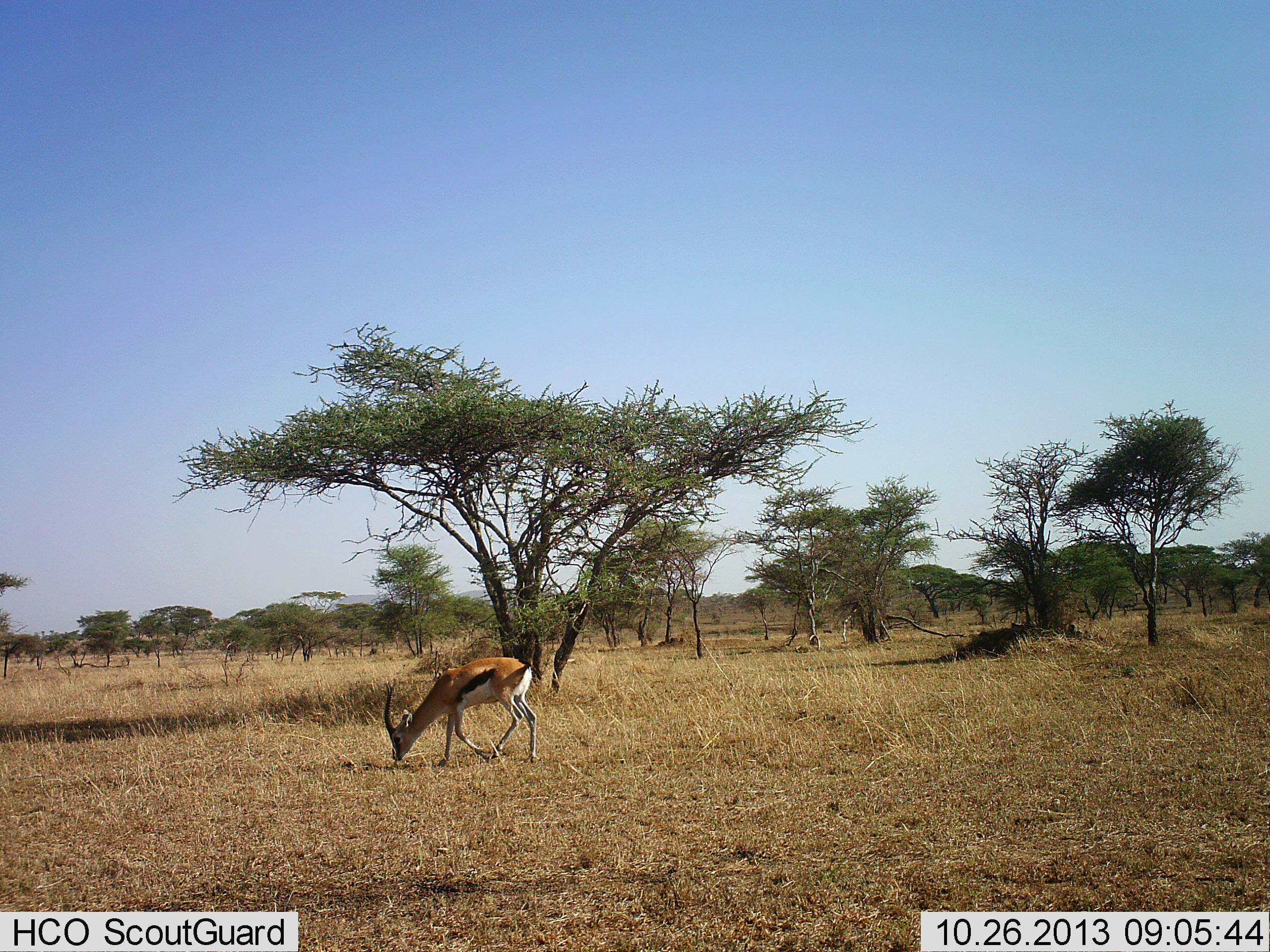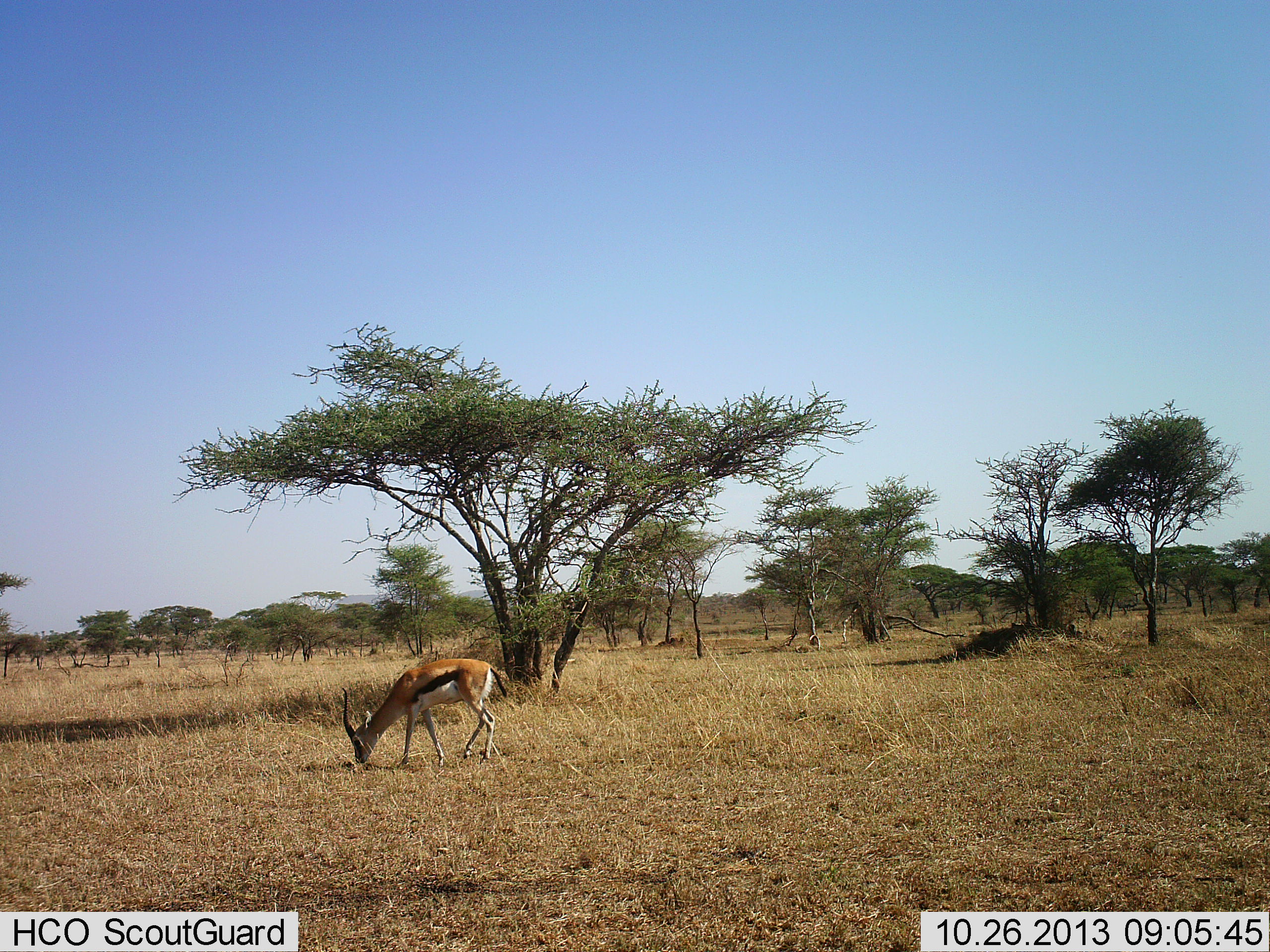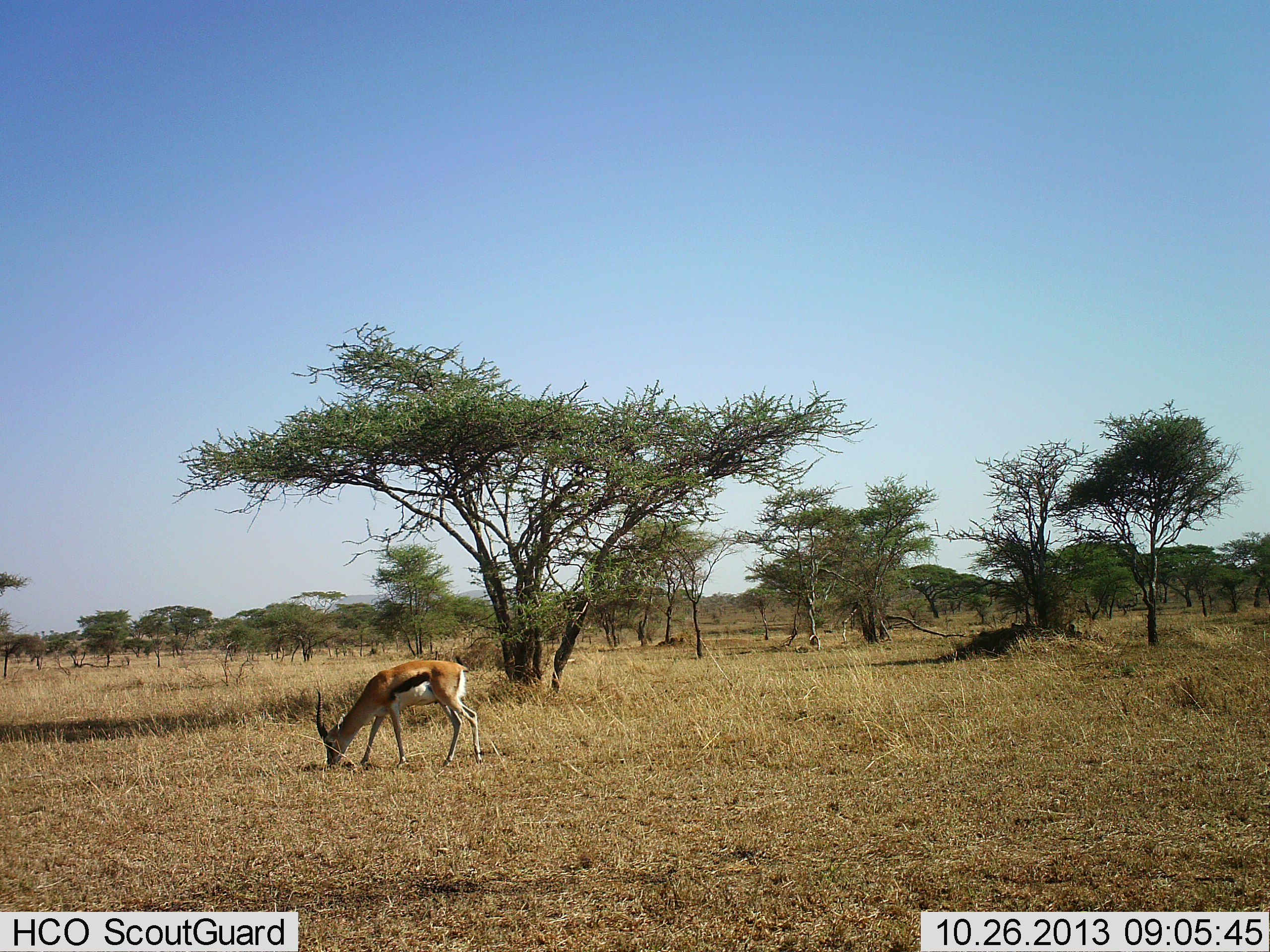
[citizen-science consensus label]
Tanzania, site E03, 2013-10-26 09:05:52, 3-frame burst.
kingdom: Animalia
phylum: Chordata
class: Mammalia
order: Artiodactyla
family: Bovidae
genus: Eudorcas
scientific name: Eudorcas thomsonii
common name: thomson's gazelle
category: gazellethomsons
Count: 1.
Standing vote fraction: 0%.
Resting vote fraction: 0%.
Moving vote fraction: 40%.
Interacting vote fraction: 0%.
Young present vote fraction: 0%.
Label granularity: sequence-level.